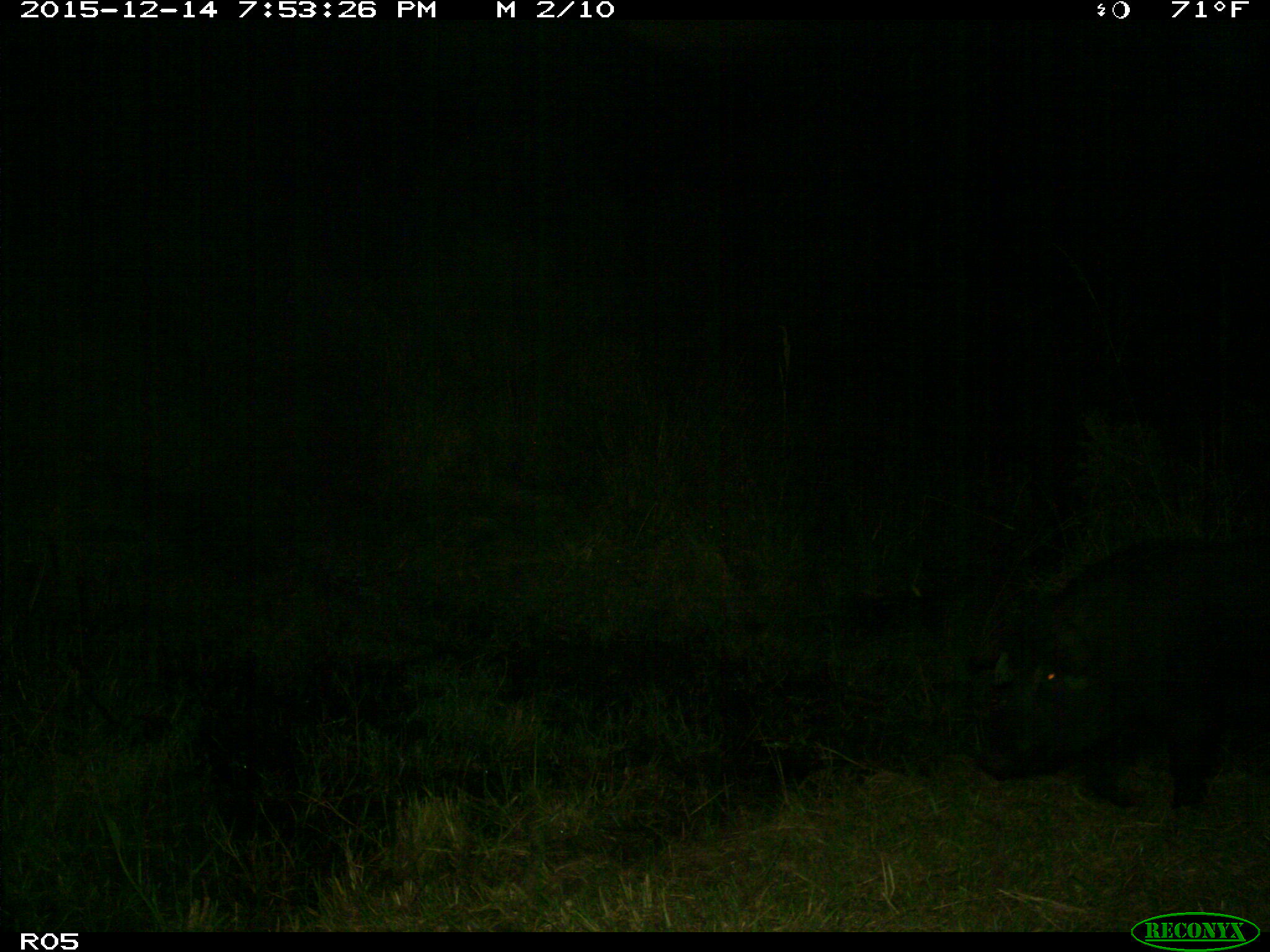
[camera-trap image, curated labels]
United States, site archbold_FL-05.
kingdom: Animalia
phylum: Chordata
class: Mammalia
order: Artiodactyla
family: Suidae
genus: Sus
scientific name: Sus scrofa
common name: wild boar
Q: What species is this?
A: Sus scrofa (wild boar).